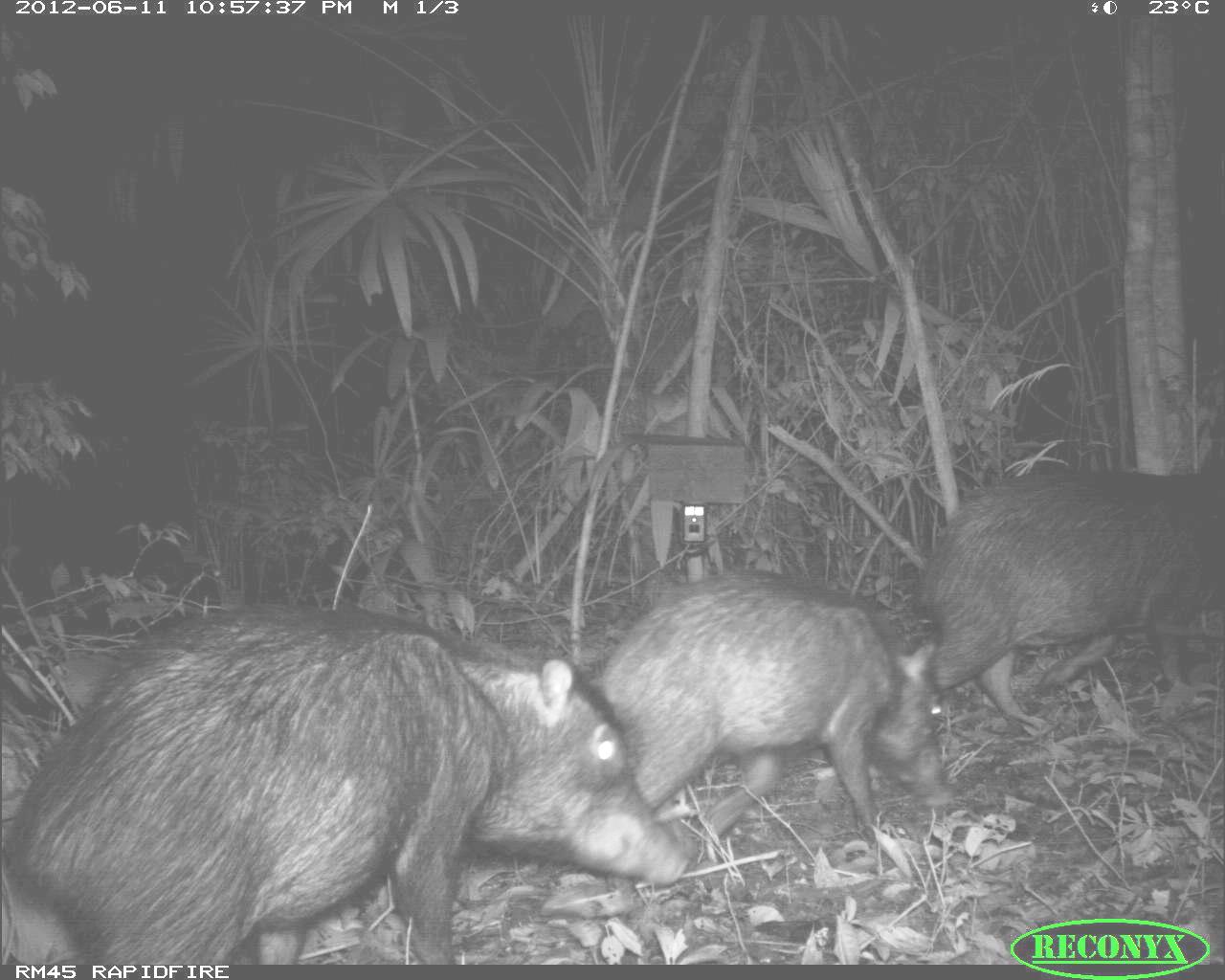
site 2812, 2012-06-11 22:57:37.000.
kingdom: Animalia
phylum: Chordata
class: Mammalia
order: Artiodactyla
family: Tayassuidae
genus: Tayassu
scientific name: Tayassu pecari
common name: white-lipped peccary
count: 18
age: adult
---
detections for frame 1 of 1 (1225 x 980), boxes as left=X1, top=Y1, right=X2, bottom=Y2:
tayassu pecari: left=0, top=608, right=692, bottom=963; left=594, top=565, right=958, bottom=848; left=921, top=470, right=1225, bottom=737